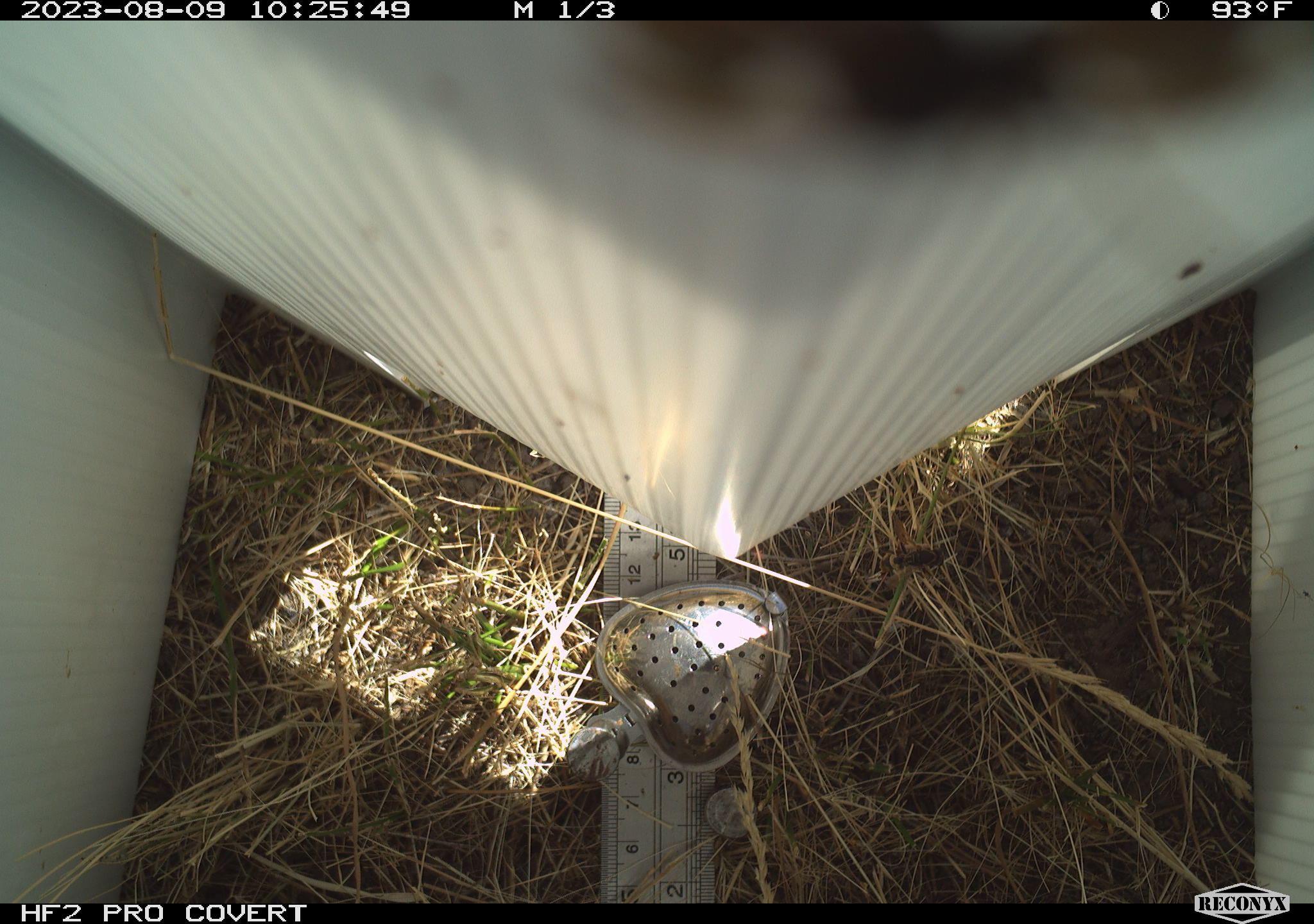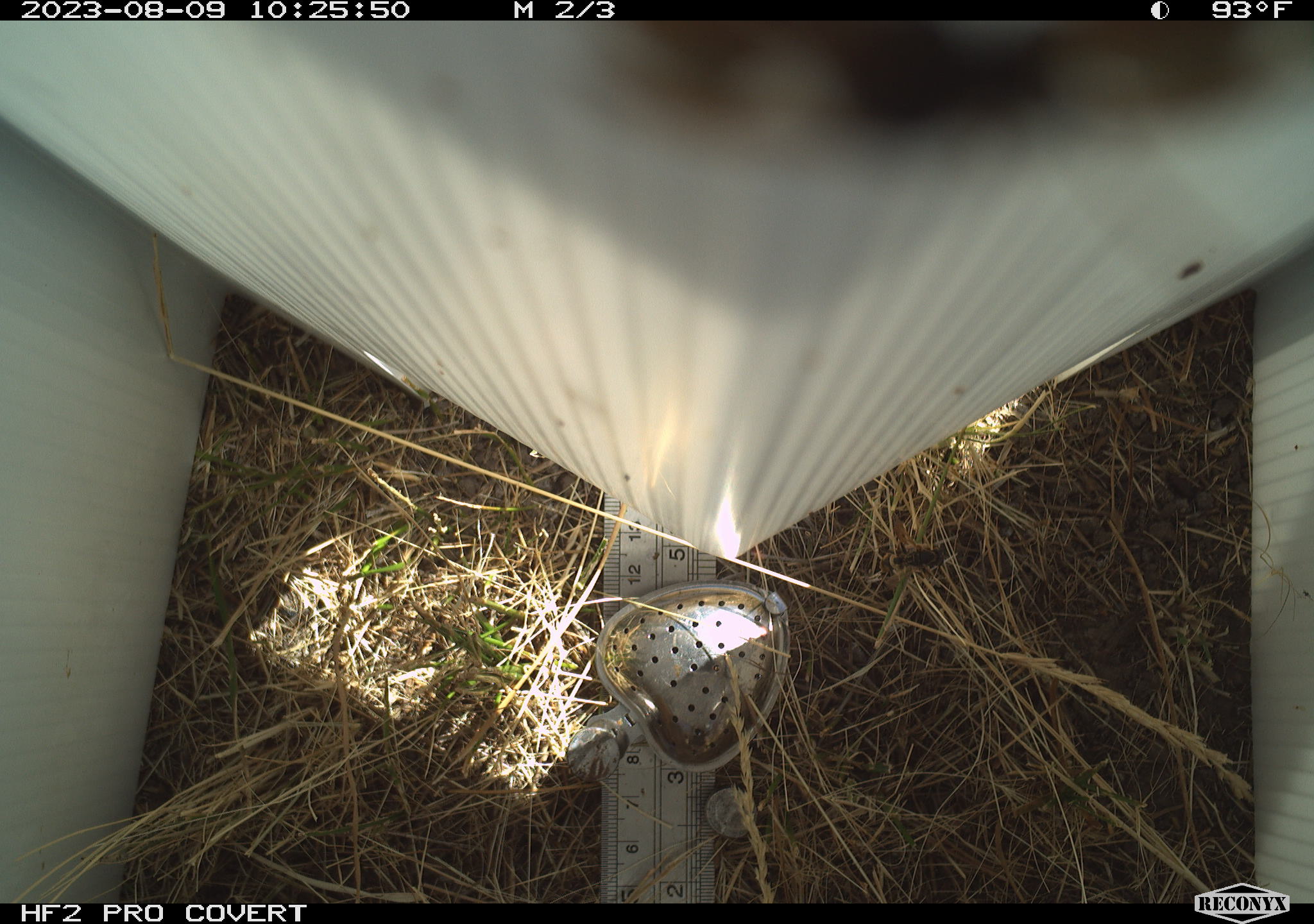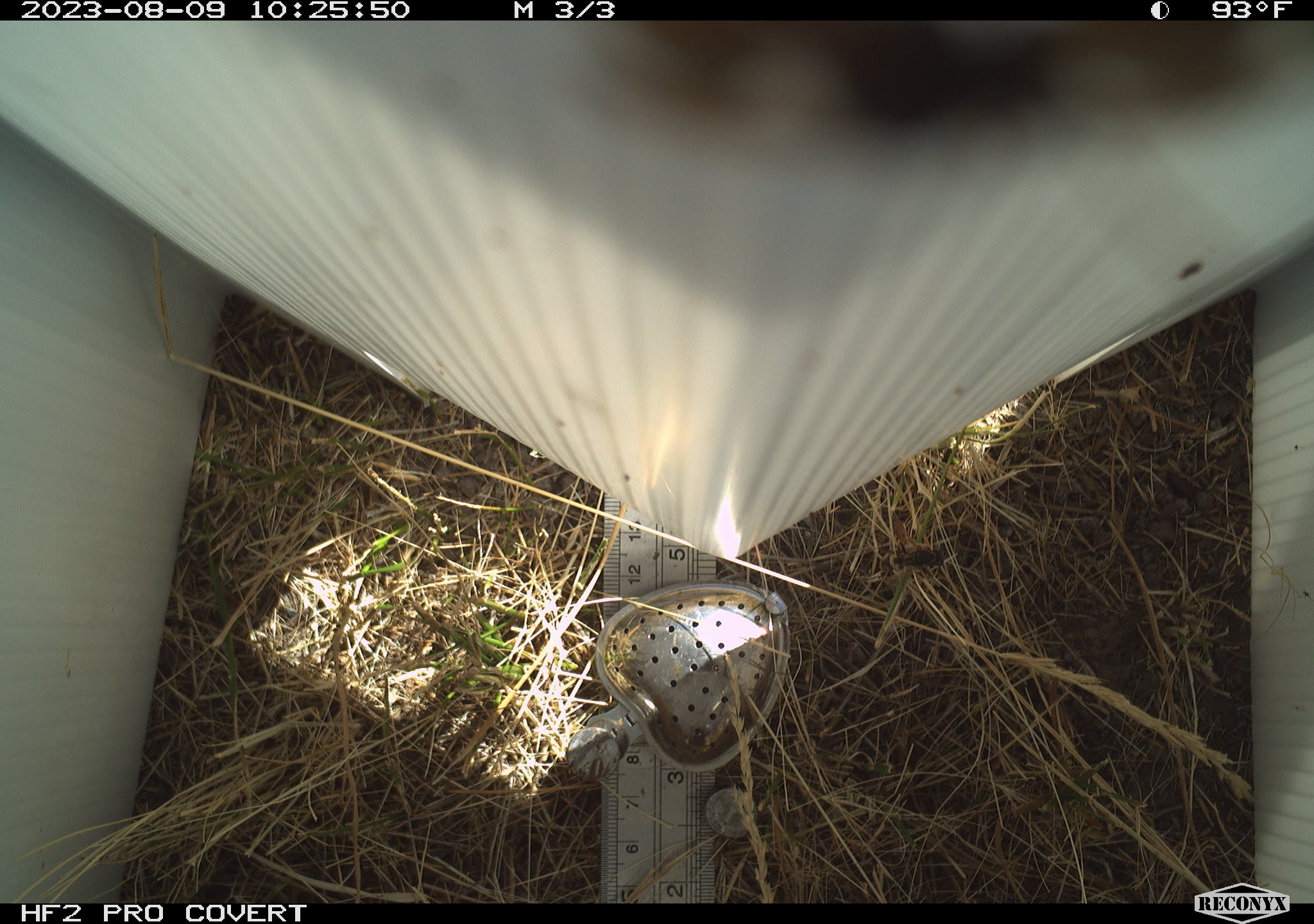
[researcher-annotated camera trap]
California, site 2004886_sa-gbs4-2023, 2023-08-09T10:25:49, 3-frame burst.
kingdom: Animalia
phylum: Arthropoda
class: Insecta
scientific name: Insecta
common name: insect